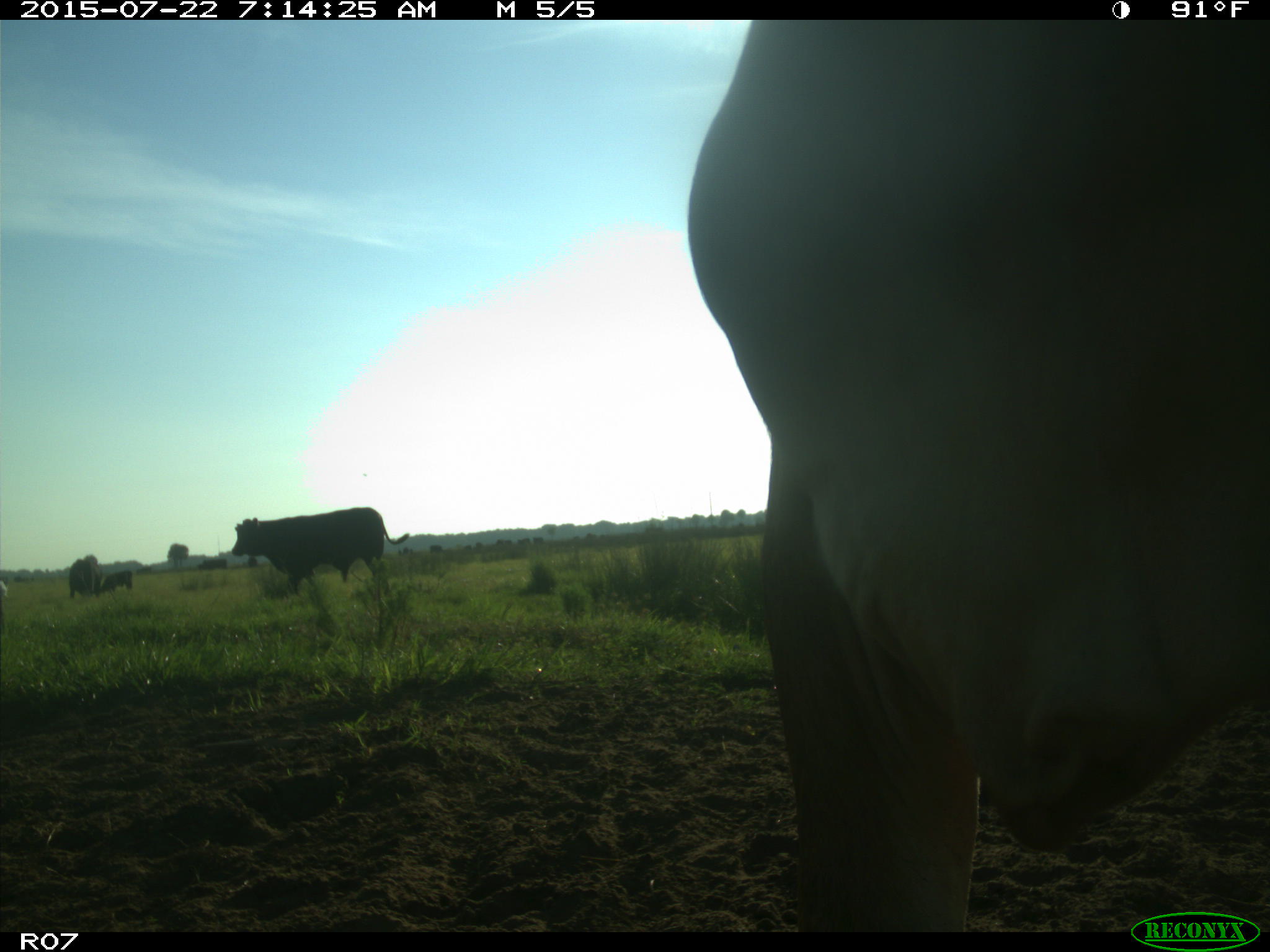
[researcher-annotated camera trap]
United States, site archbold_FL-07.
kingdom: Animalia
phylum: Chordata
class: Mammalia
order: Artiodactyla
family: Cervidae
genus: Odocoileus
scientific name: Odocoileus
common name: deer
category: unidentified deer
Unidentified deer (deer) (Odocoileus).